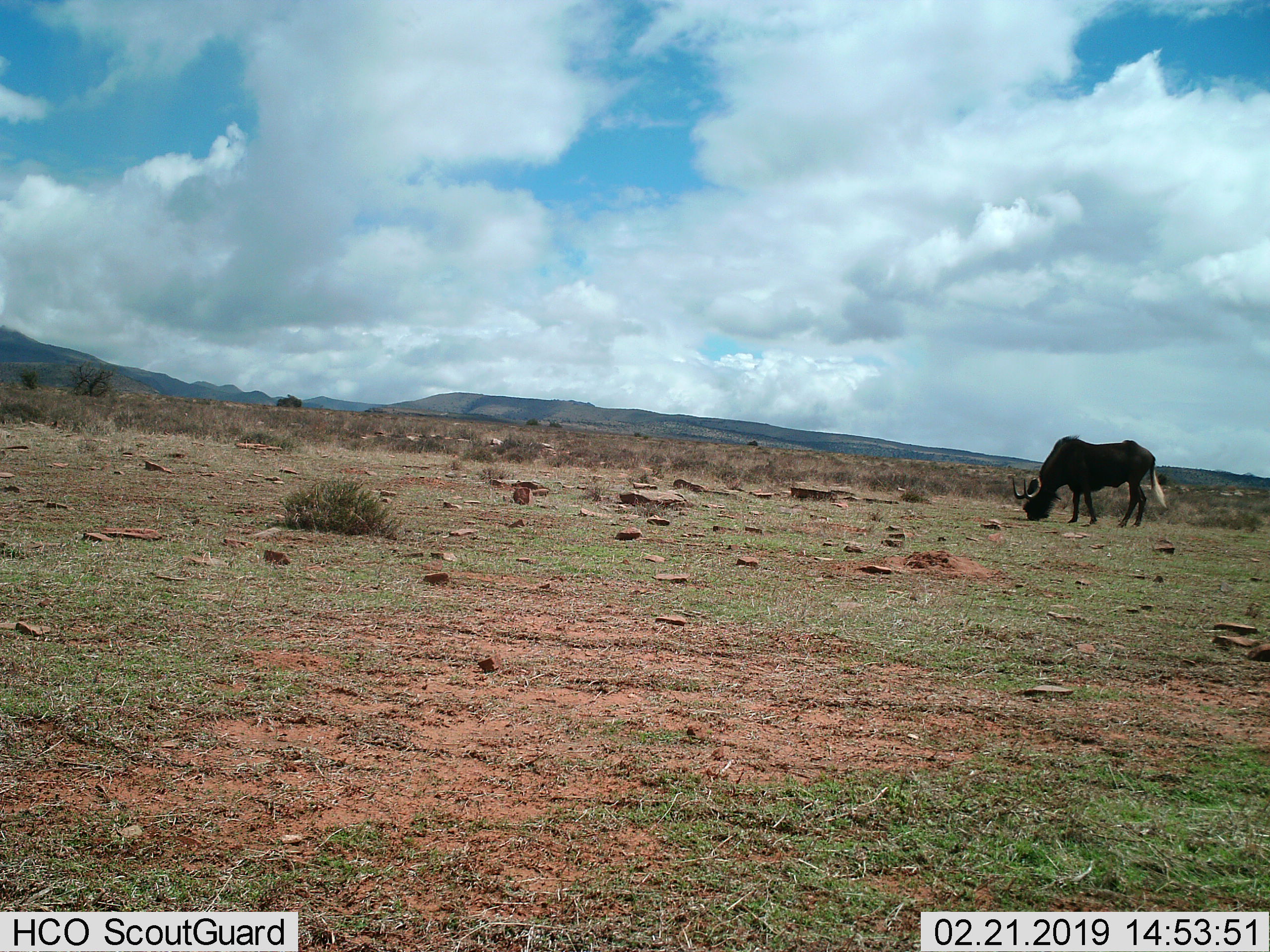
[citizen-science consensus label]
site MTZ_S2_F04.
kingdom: Animalia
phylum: Chordata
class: Mammalia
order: Artiodactyla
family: Bovidae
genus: Connochaetes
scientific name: Connochaetes gnou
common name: black wildebeest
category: wildebeestblack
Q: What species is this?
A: Wildebeestblack (black wildebeest) (Connochaetes gnou).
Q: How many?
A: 1.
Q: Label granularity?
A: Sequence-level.